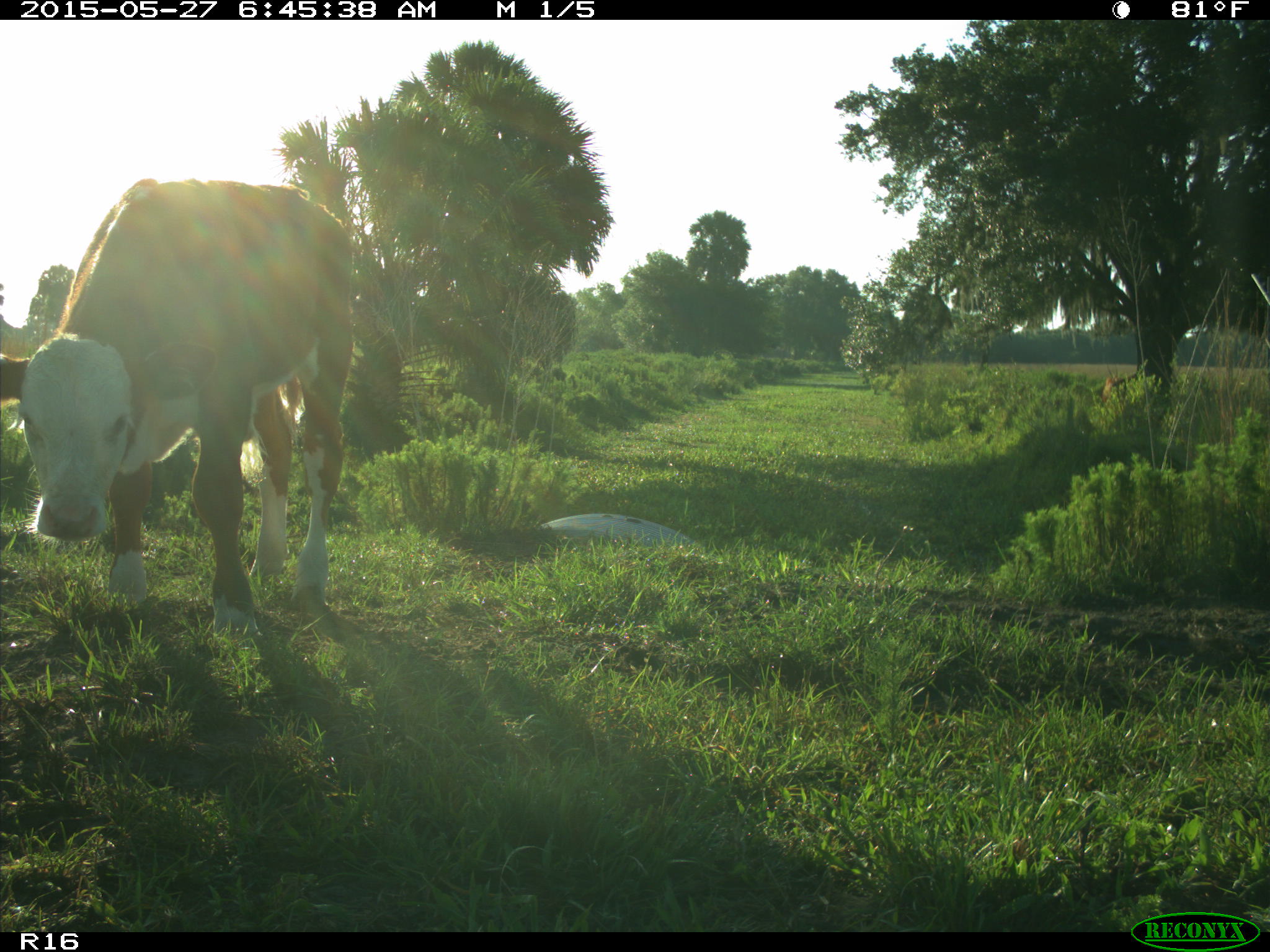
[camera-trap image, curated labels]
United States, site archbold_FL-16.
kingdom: Animalia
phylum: Chordata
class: Mammalia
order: Artiodactyla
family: Bovidae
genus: Bos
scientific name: Bos taurus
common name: domestic cow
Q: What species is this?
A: Bos taurus (domestic cow).